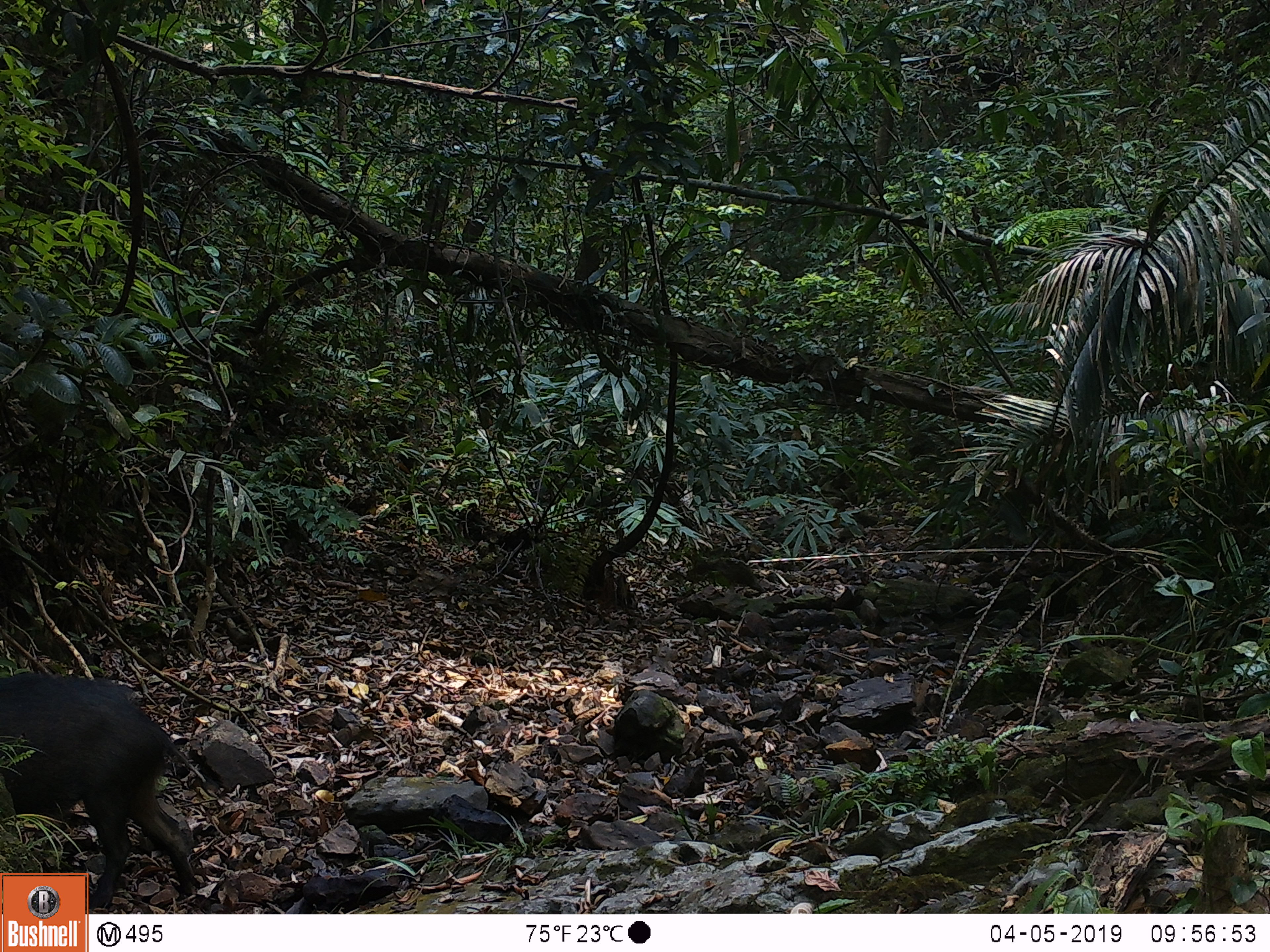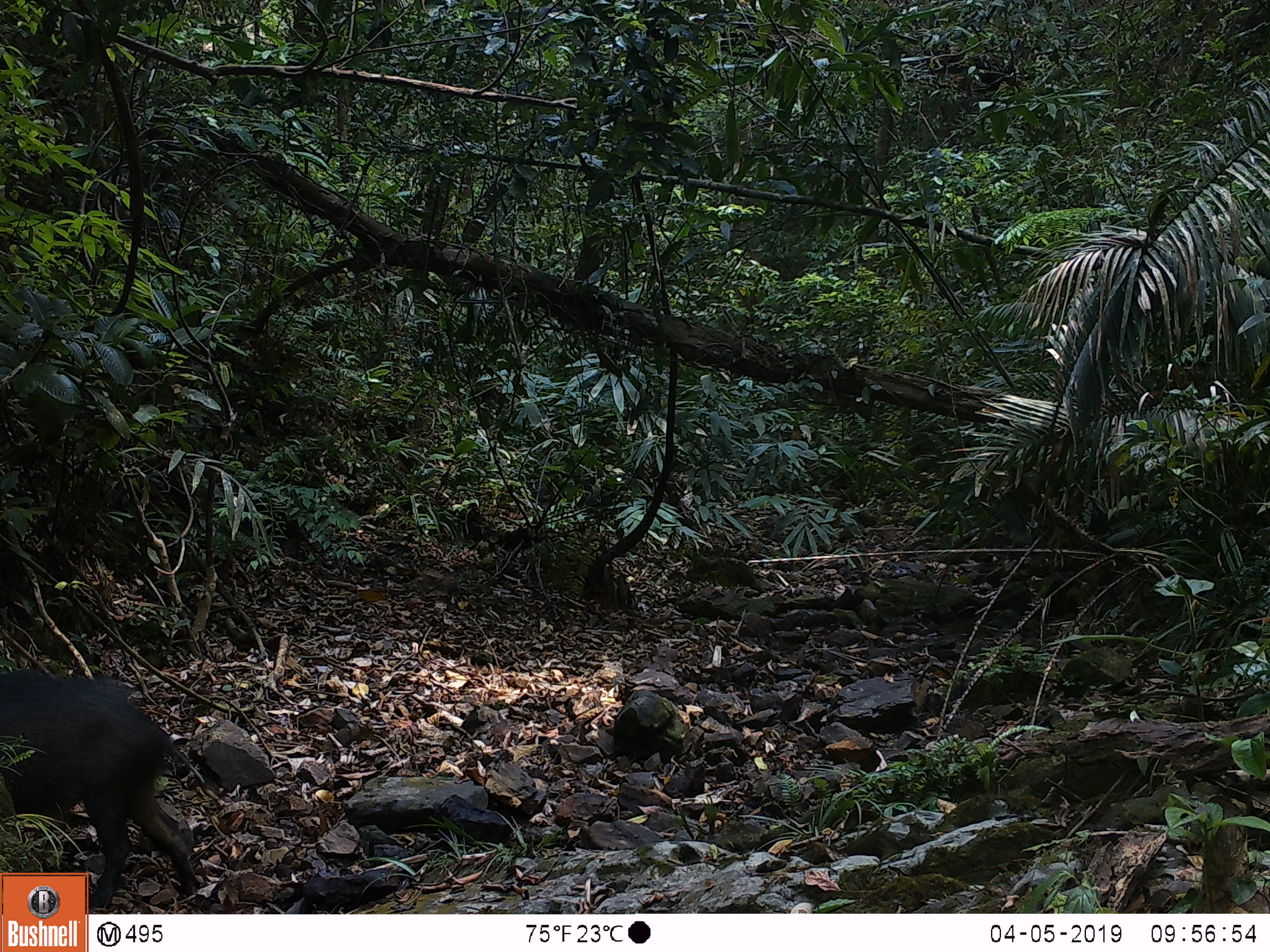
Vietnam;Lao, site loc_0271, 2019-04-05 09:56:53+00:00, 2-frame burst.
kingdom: Animalia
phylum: Chordata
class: Mammalia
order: Artiodactyla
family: Suidae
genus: Sus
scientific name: Sus scrofa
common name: eurasian wild pig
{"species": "eurasian wild pig (Sus scrofa)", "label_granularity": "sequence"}